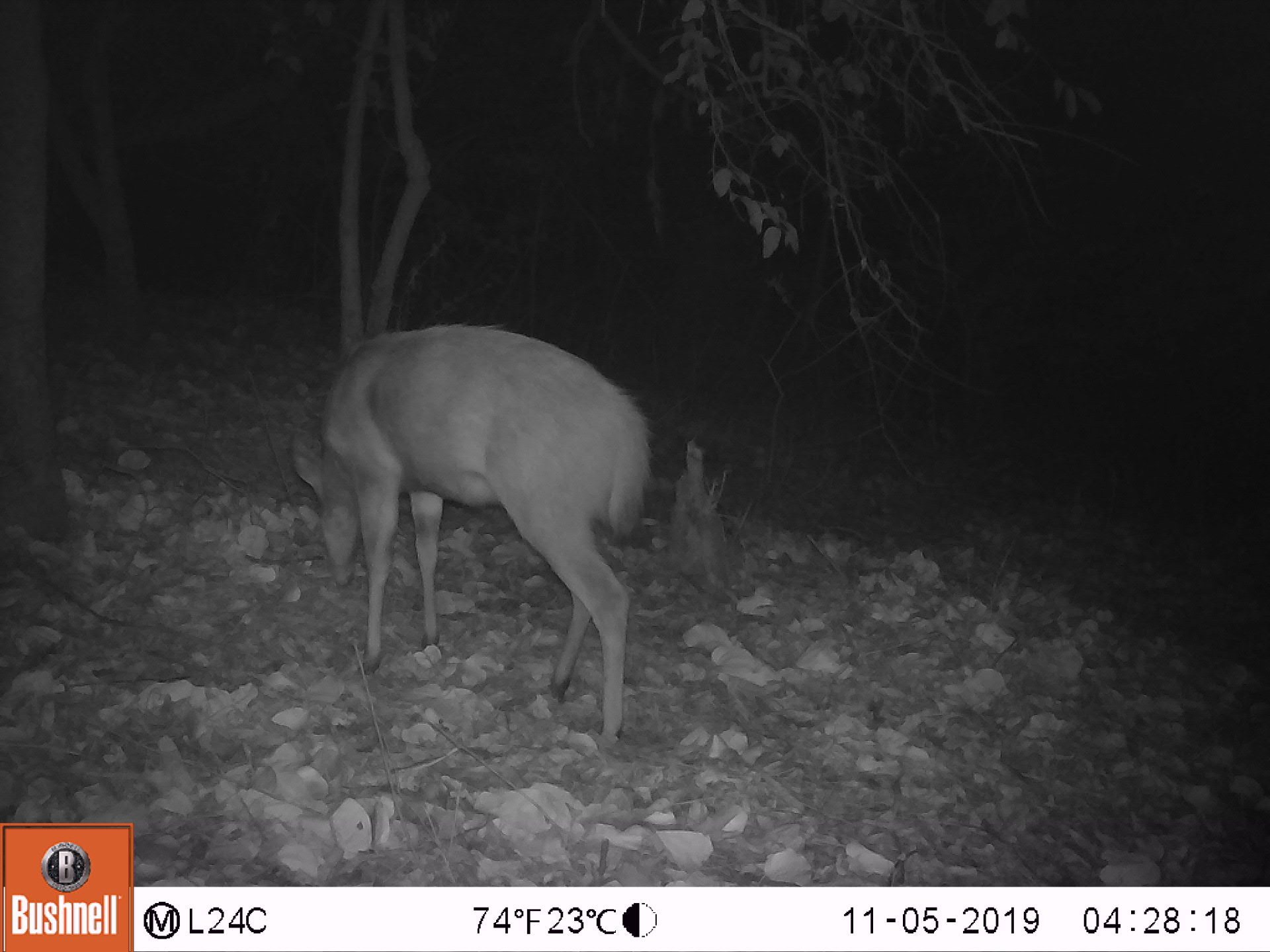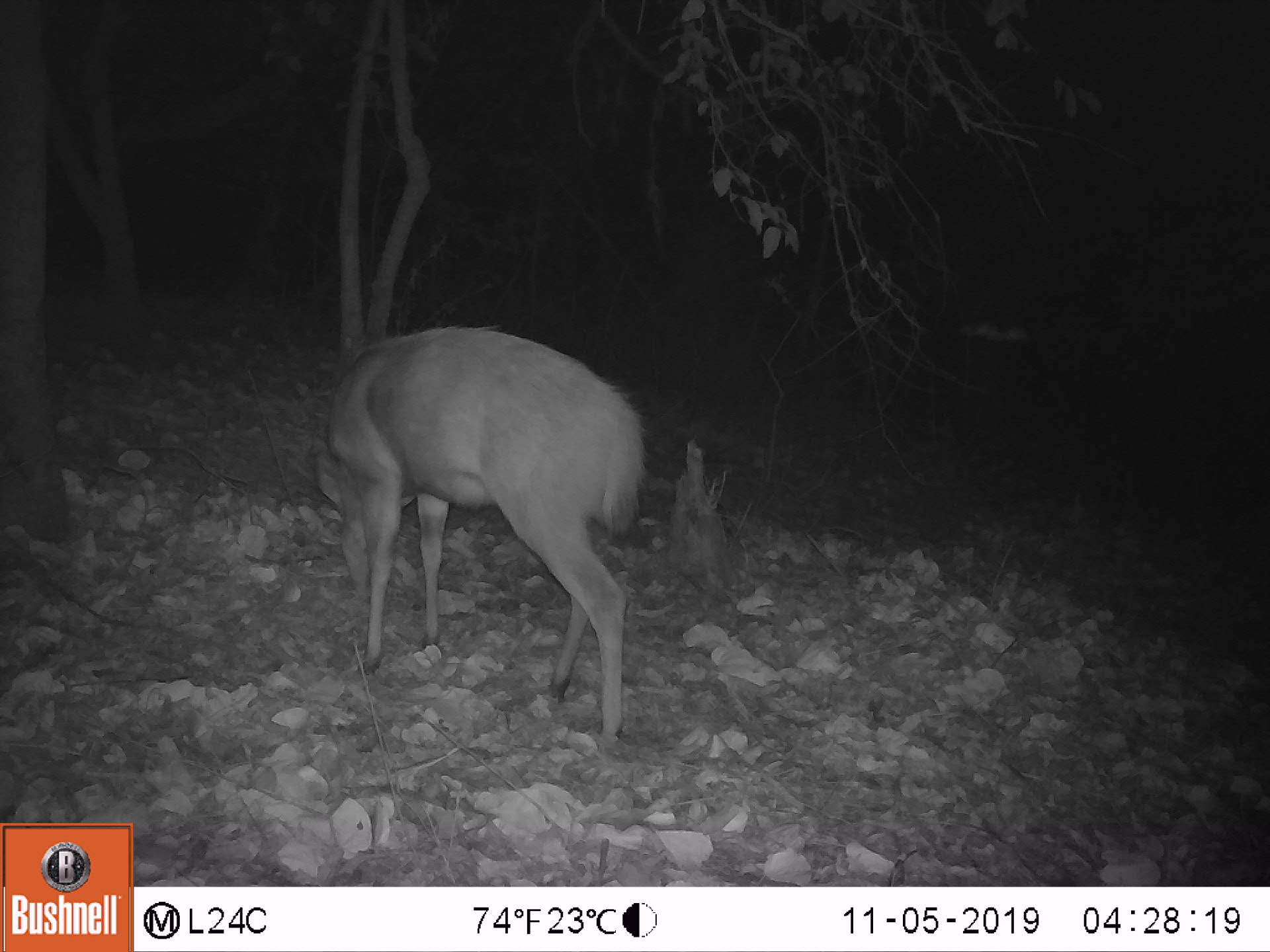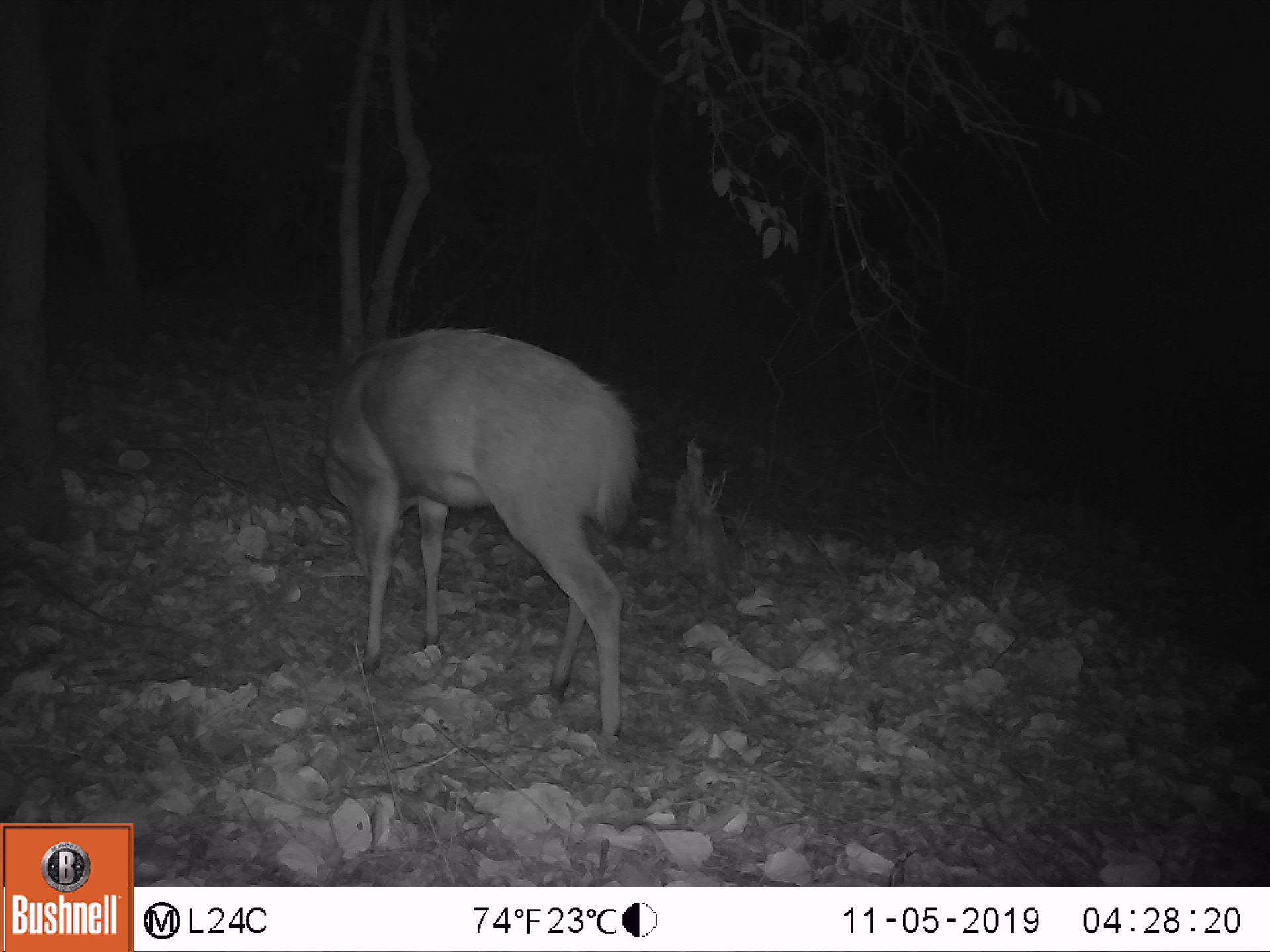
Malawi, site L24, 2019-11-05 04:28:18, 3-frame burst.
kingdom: Animalia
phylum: Chordata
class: Mammalia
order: Artiodactyla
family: Bovidae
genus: Tragelaphus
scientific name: Tragelaphus sylvaticus sylvaticus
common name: cape bushbuck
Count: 1.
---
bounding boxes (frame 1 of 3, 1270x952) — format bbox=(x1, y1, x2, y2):
cape bushbuck: bbox=(286, 316, 655, 753)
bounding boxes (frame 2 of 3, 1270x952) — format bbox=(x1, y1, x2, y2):
cape bushbuck: bbox=(312, 321, 648, 746)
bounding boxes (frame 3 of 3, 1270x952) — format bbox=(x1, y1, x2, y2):
cape bushbuck: bbox=(318, 322, 642, 746)